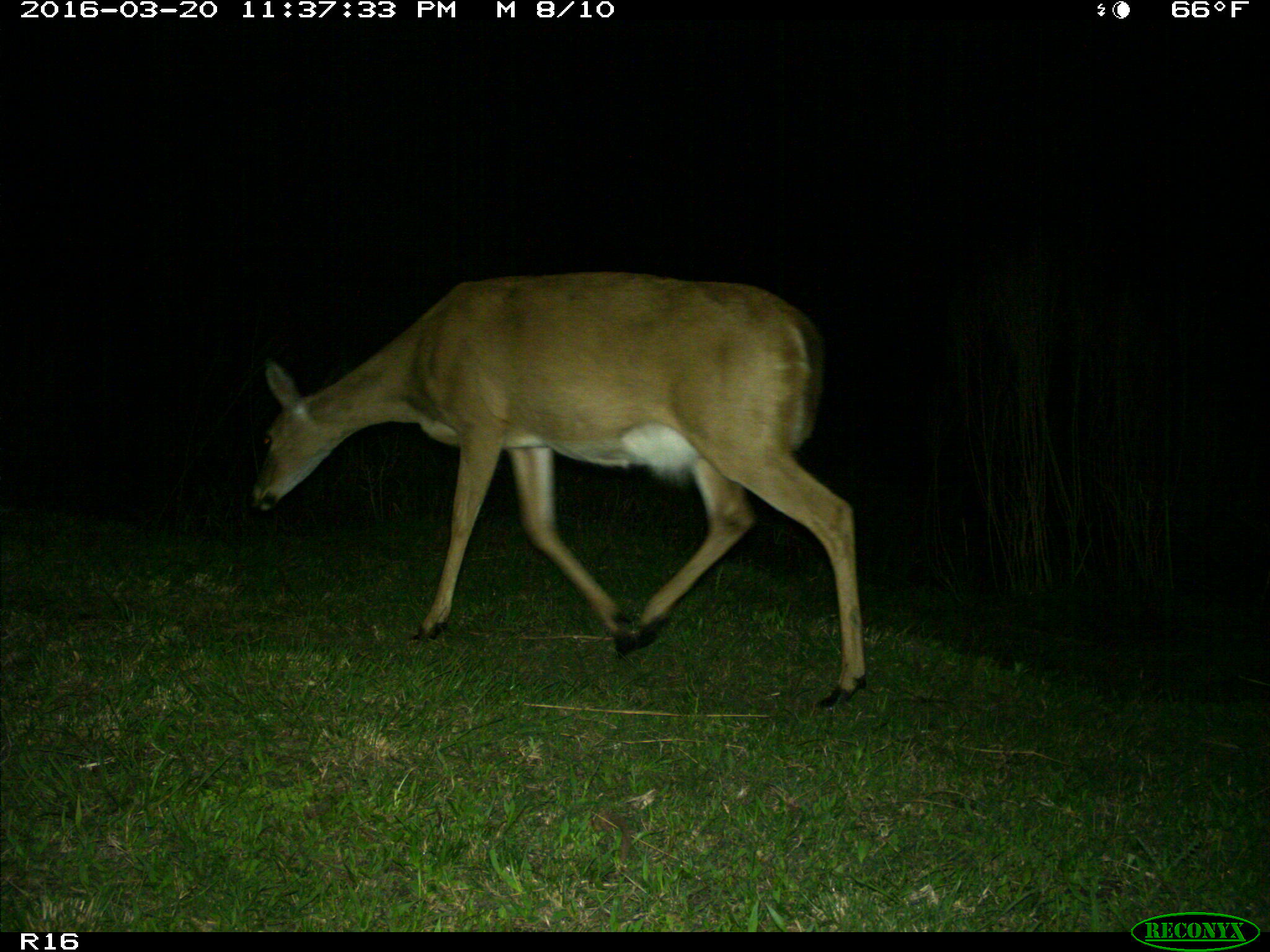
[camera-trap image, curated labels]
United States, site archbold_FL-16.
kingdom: Animalia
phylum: Chordata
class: Mammalia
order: Artiodactyla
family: Cervidae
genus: Odocoileus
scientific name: Odocoileus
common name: deer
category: unidentified deer